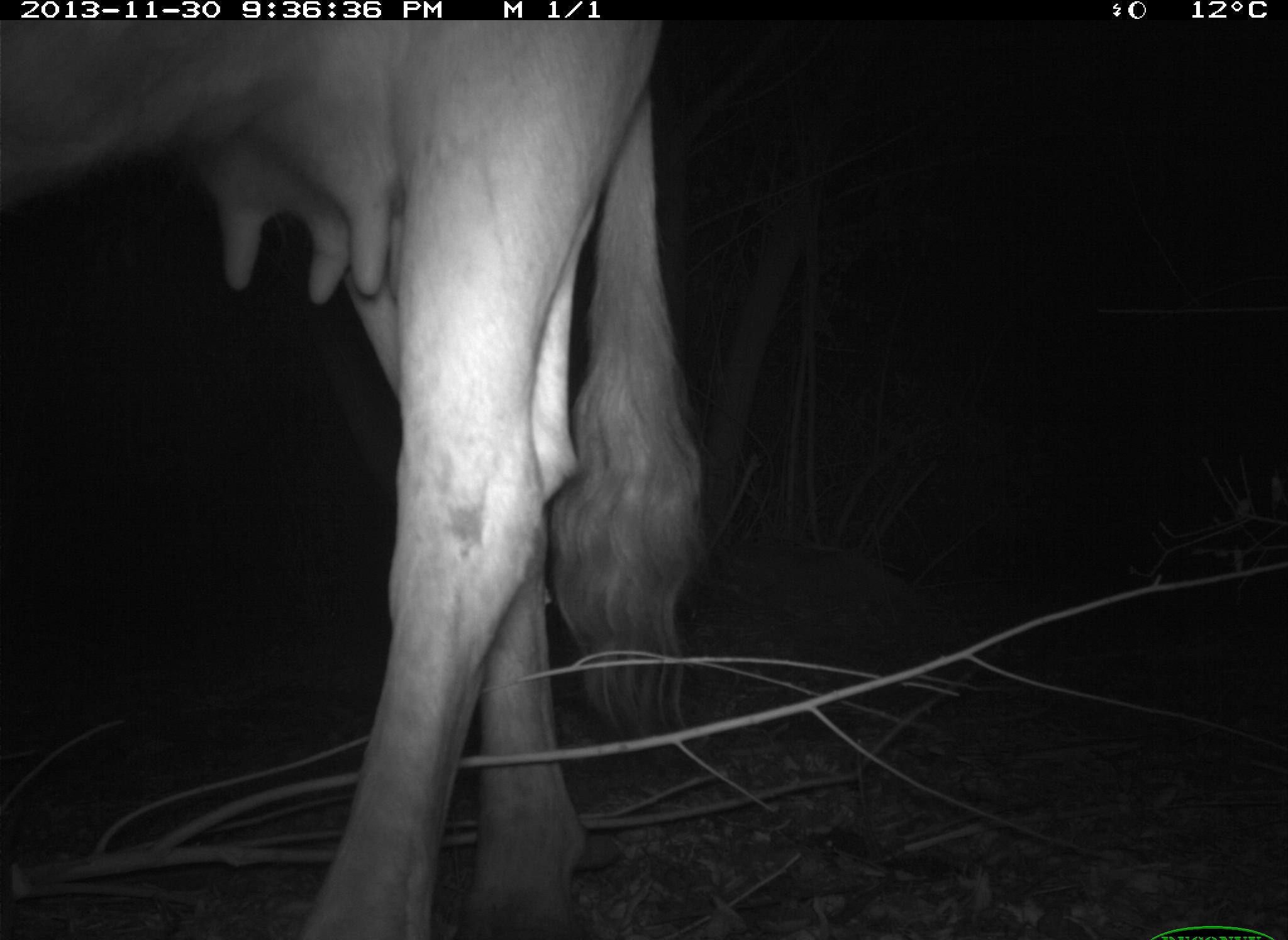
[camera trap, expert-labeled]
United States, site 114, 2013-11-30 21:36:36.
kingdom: Animalia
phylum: Chordata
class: Mammalia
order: Artiodactyla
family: Bovidae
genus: Bos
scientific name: Bos taurus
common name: cow